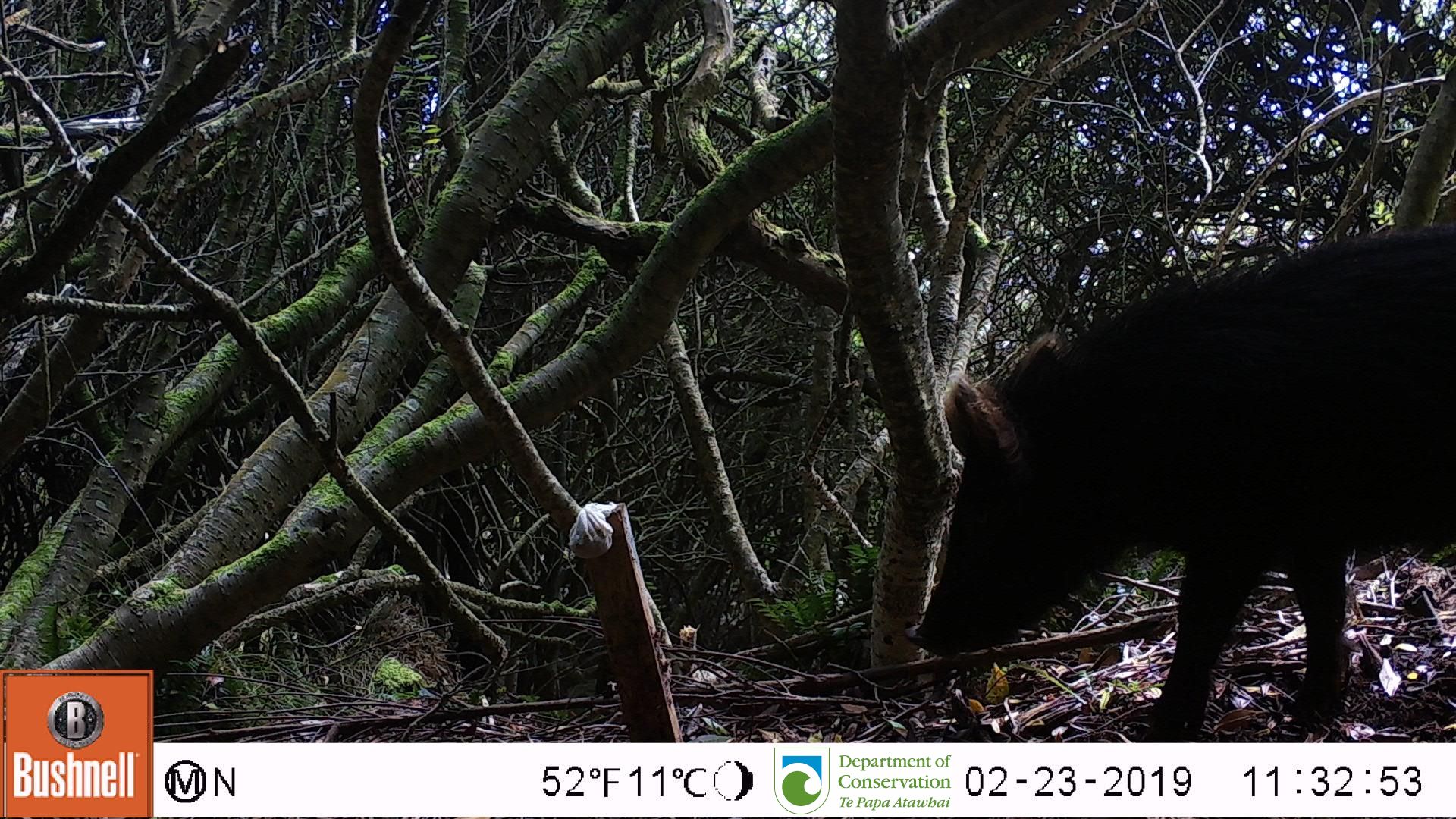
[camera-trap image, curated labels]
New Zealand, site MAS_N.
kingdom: Animalia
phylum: Chordata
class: Mammalia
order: Artiodactyla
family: Suidae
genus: Sus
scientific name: Sus scrofa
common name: pig